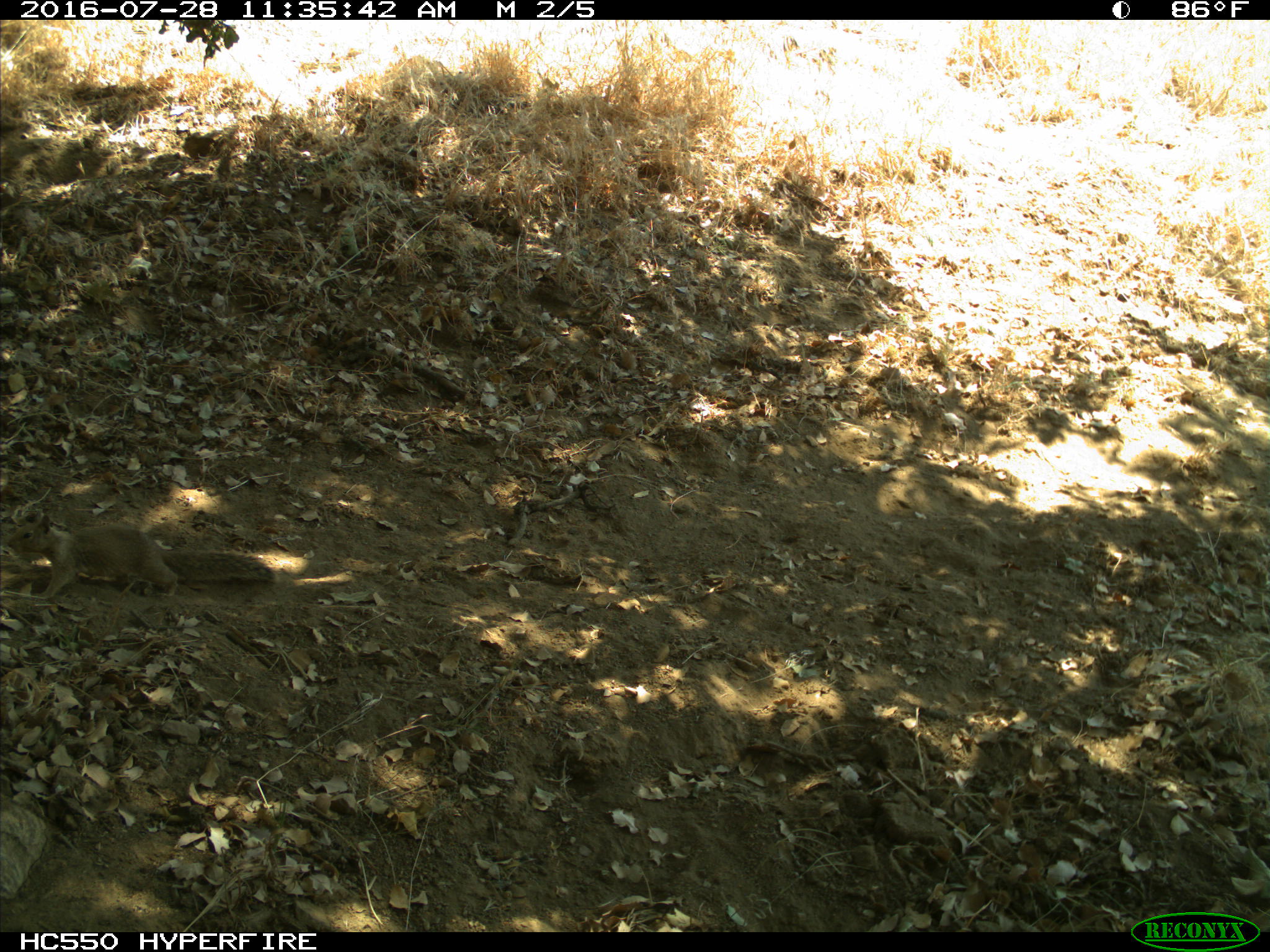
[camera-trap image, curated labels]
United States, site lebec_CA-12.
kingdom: Animalia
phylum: Chordata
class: Mammalia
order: Rodentia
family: Sciuridae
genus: Otospermophilus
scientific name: Otospermophilus beecheyi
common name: california ground squirrel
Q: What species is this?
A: Otospermophilus beecheyi (california ground squirrel).